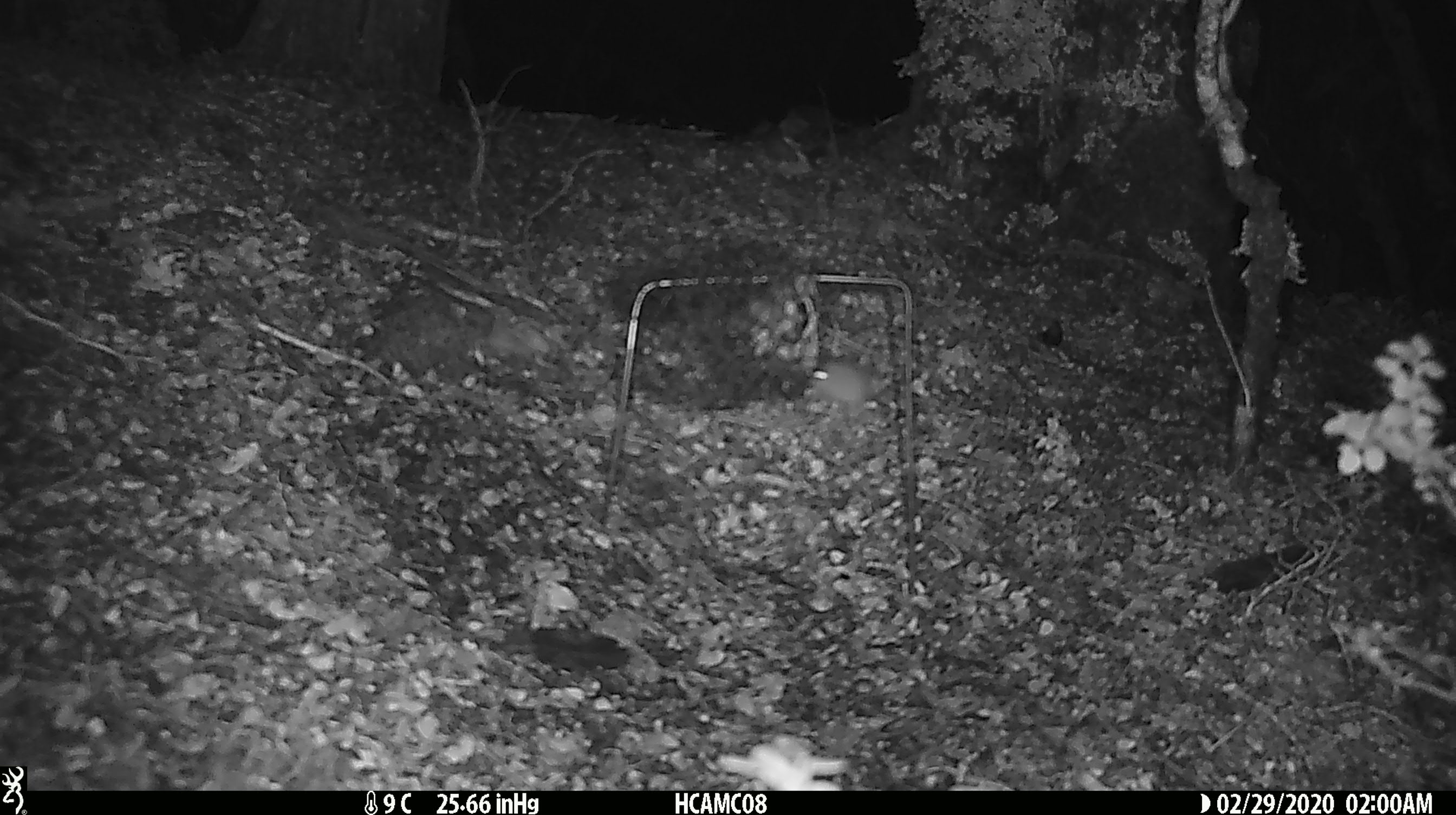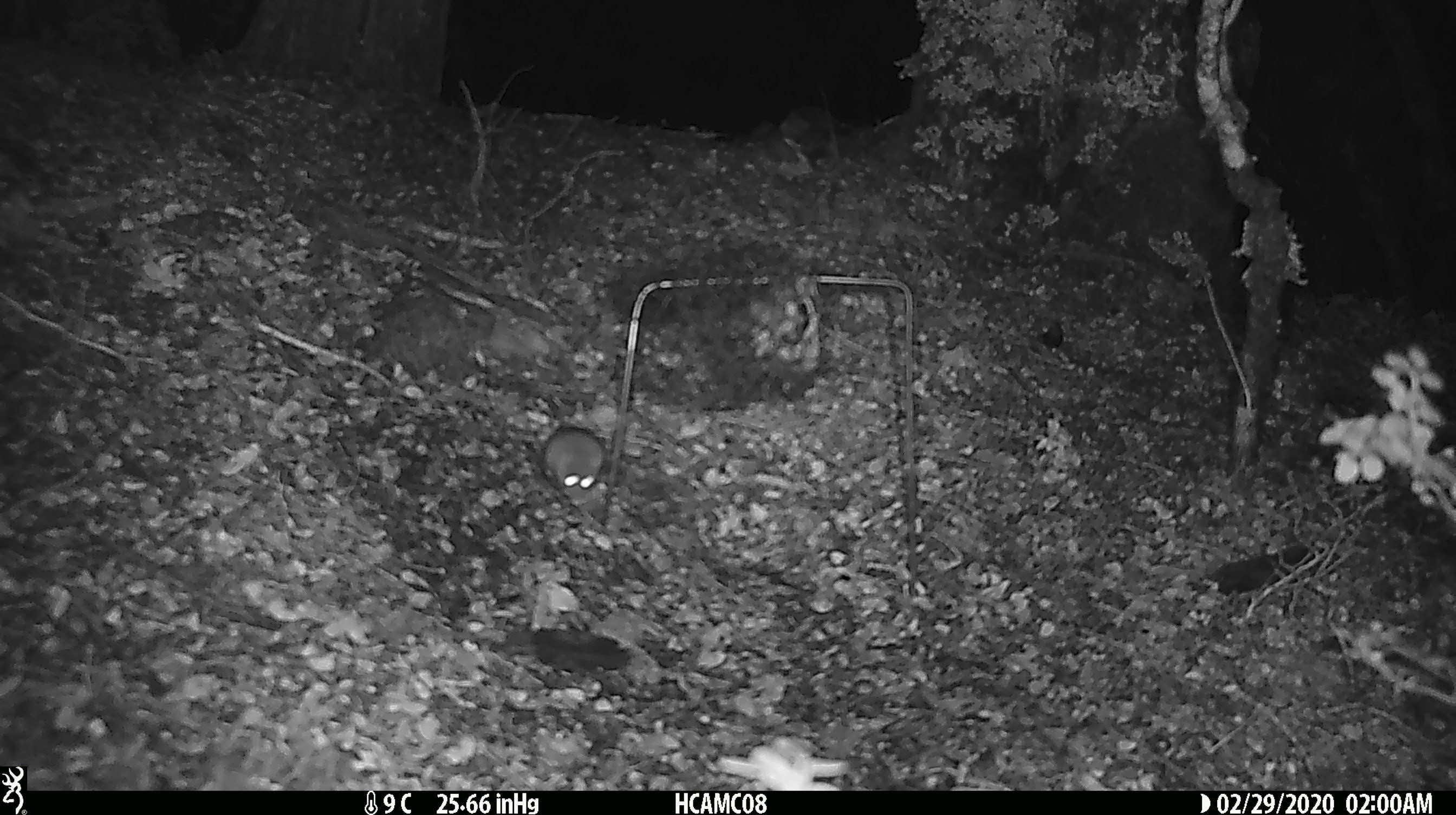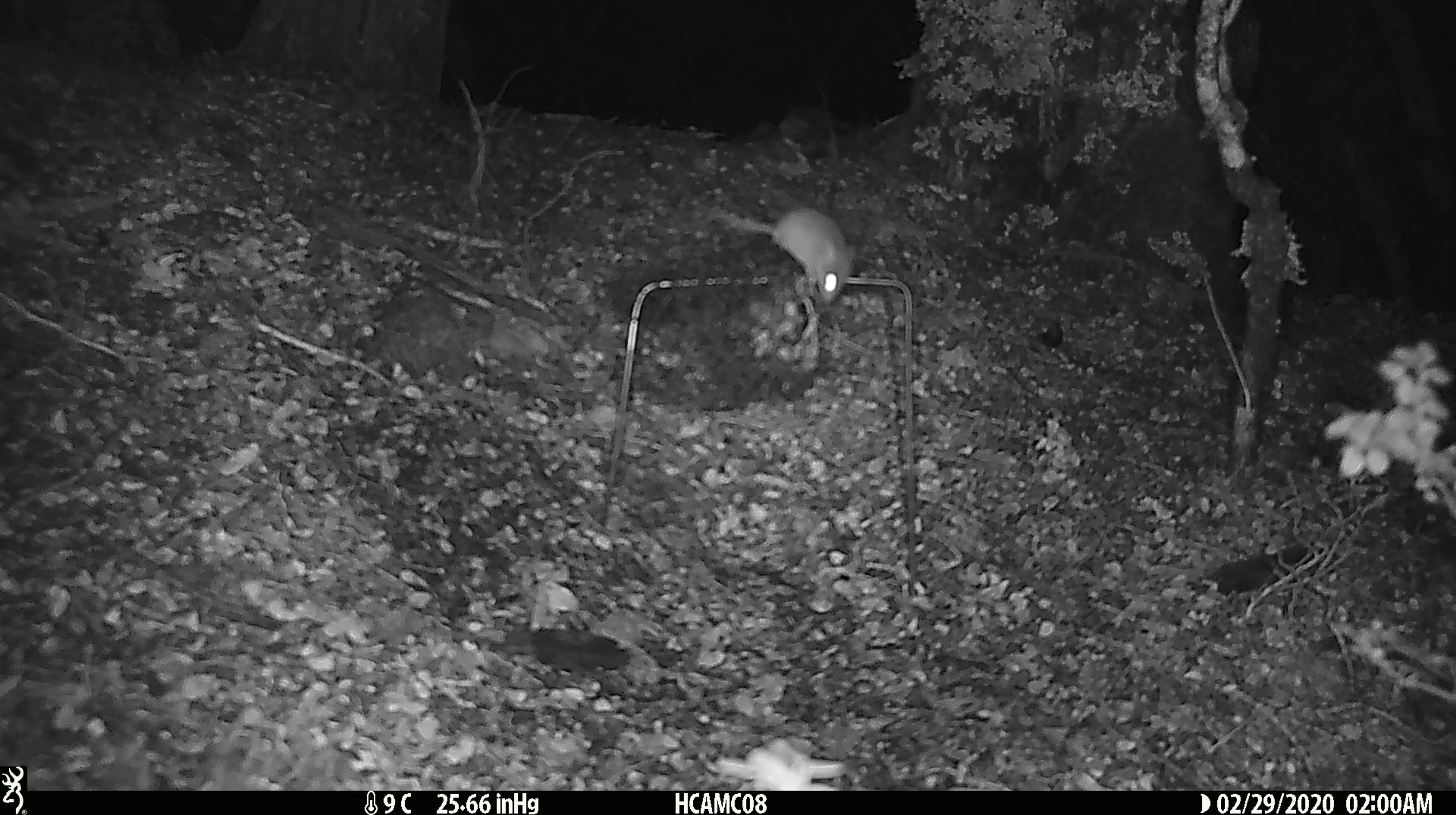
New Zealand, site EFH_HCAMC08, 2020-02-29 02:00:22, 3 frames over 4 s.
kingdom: Animalia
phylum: Chordata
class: Mammalia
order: Rodentia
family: Muridae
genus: Mus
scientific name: Mus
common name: mouse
Mouse (Mus).